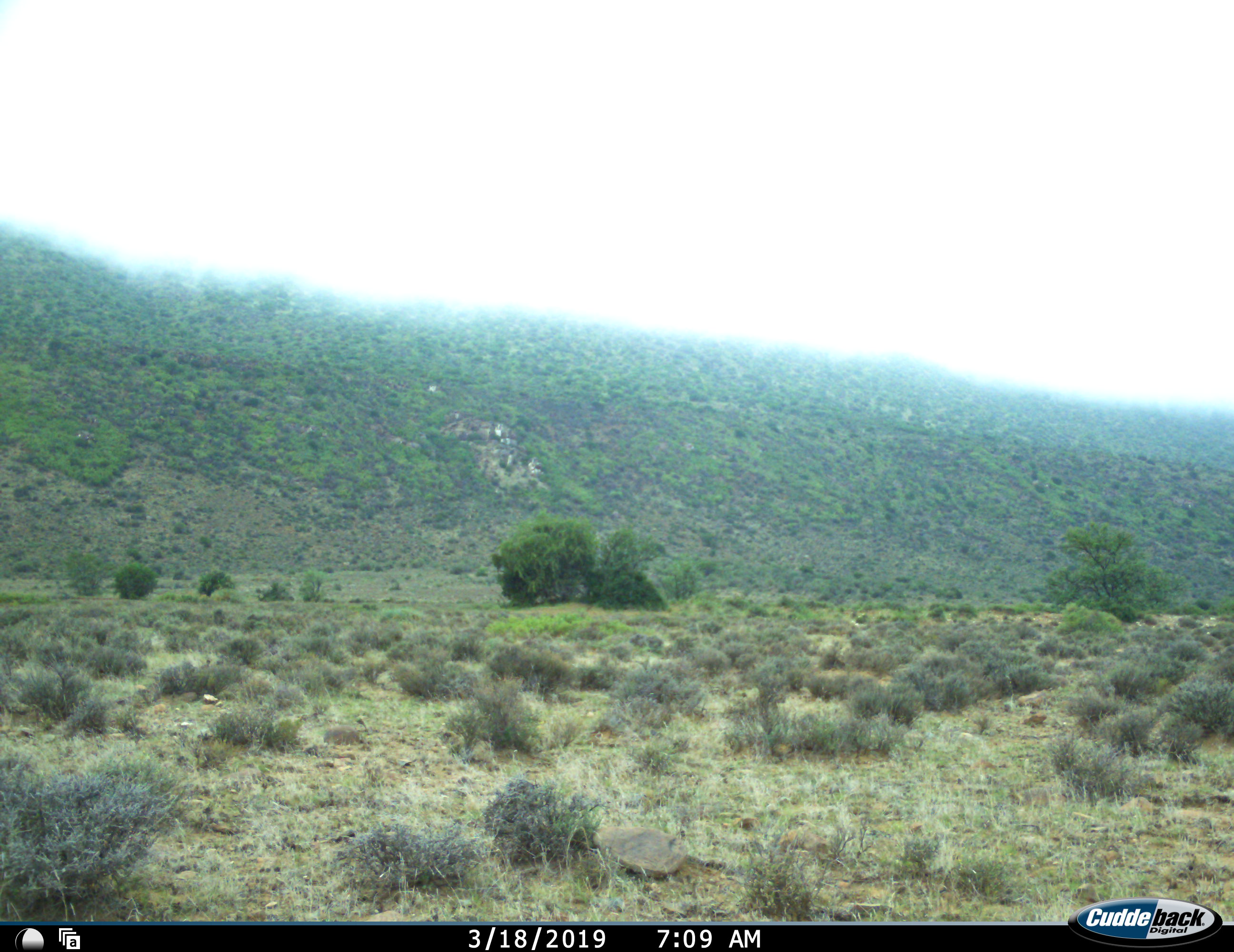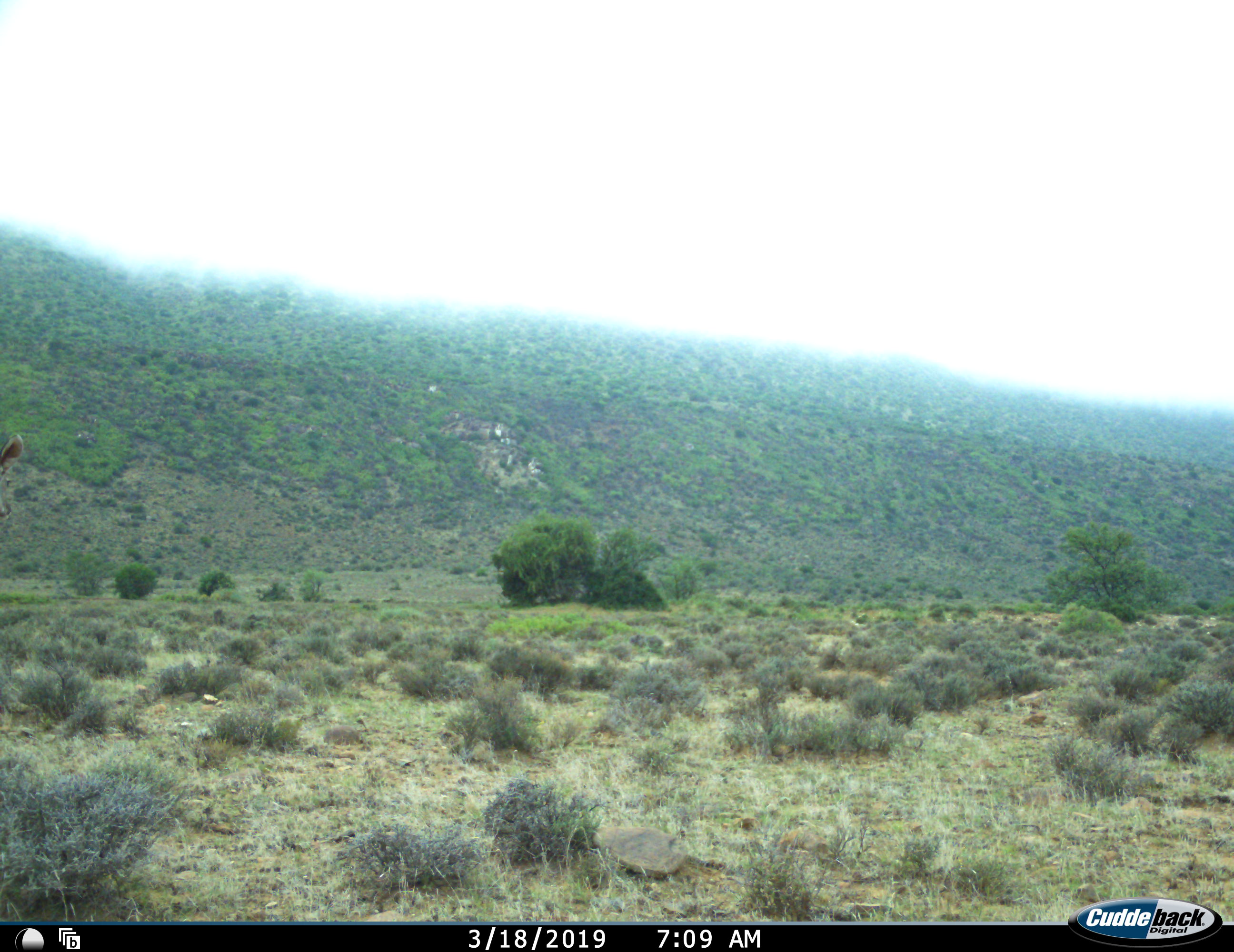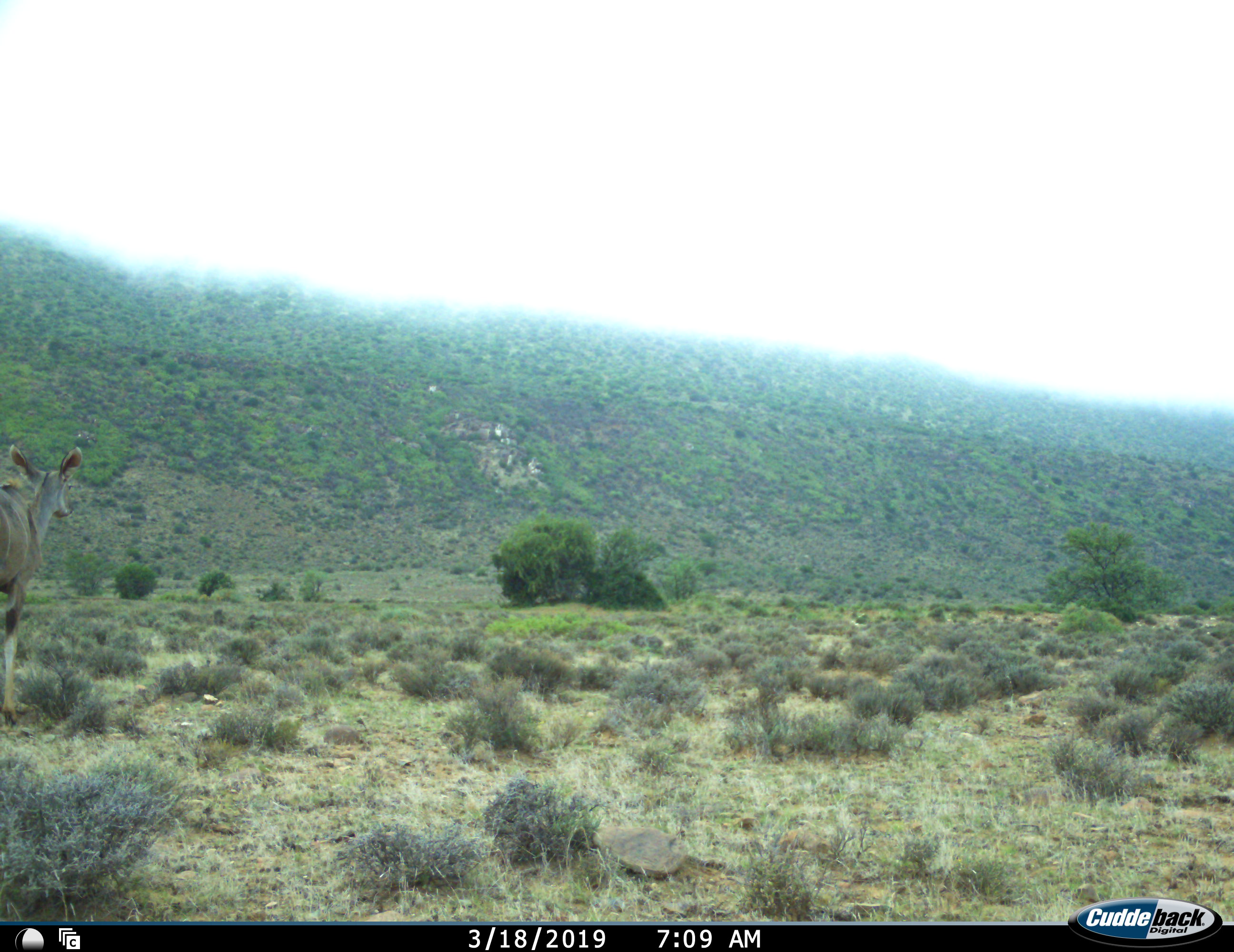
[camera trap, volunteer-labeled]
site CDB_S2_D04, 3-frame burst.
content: unidentified animal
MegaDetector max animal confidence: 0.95